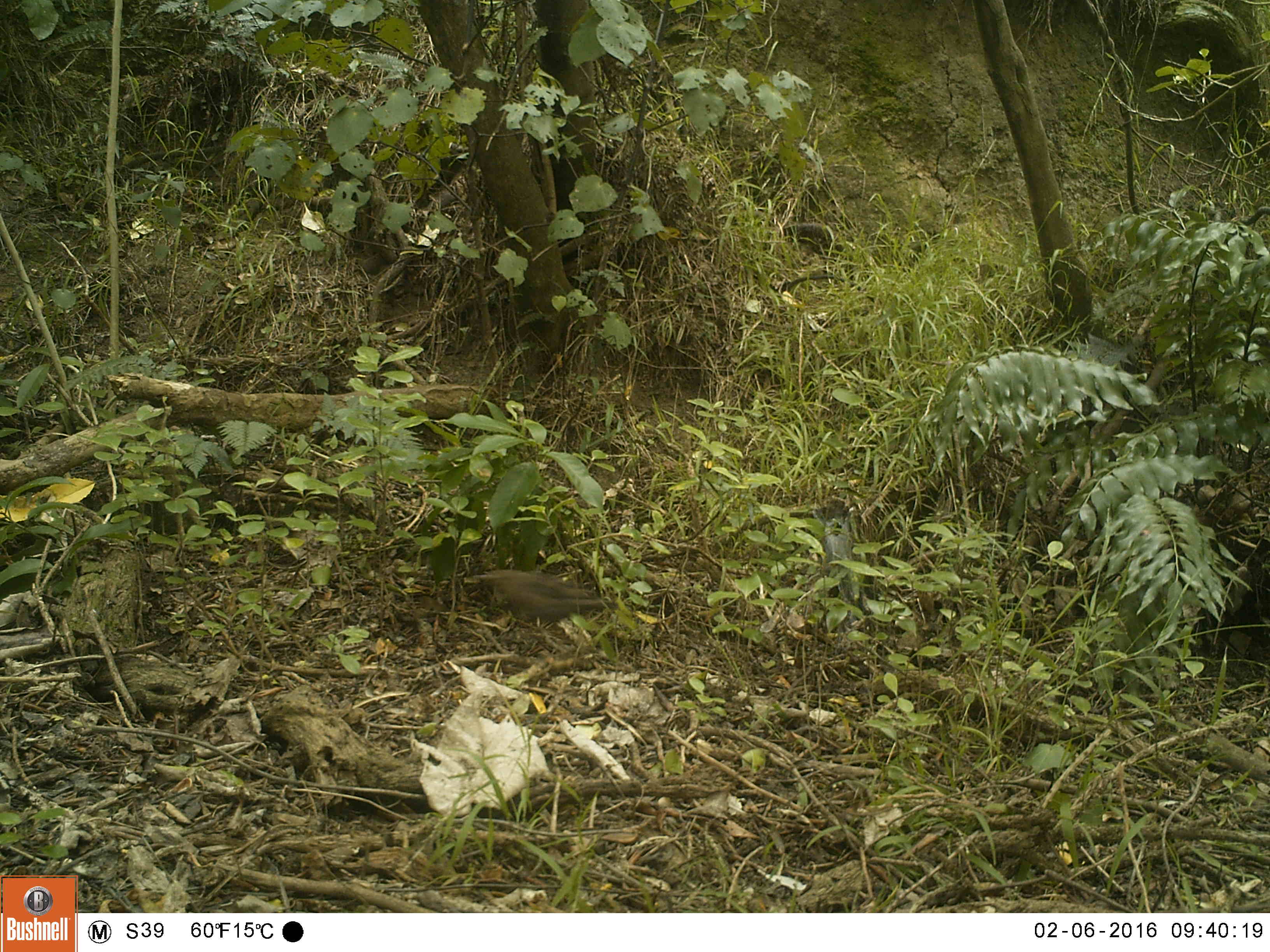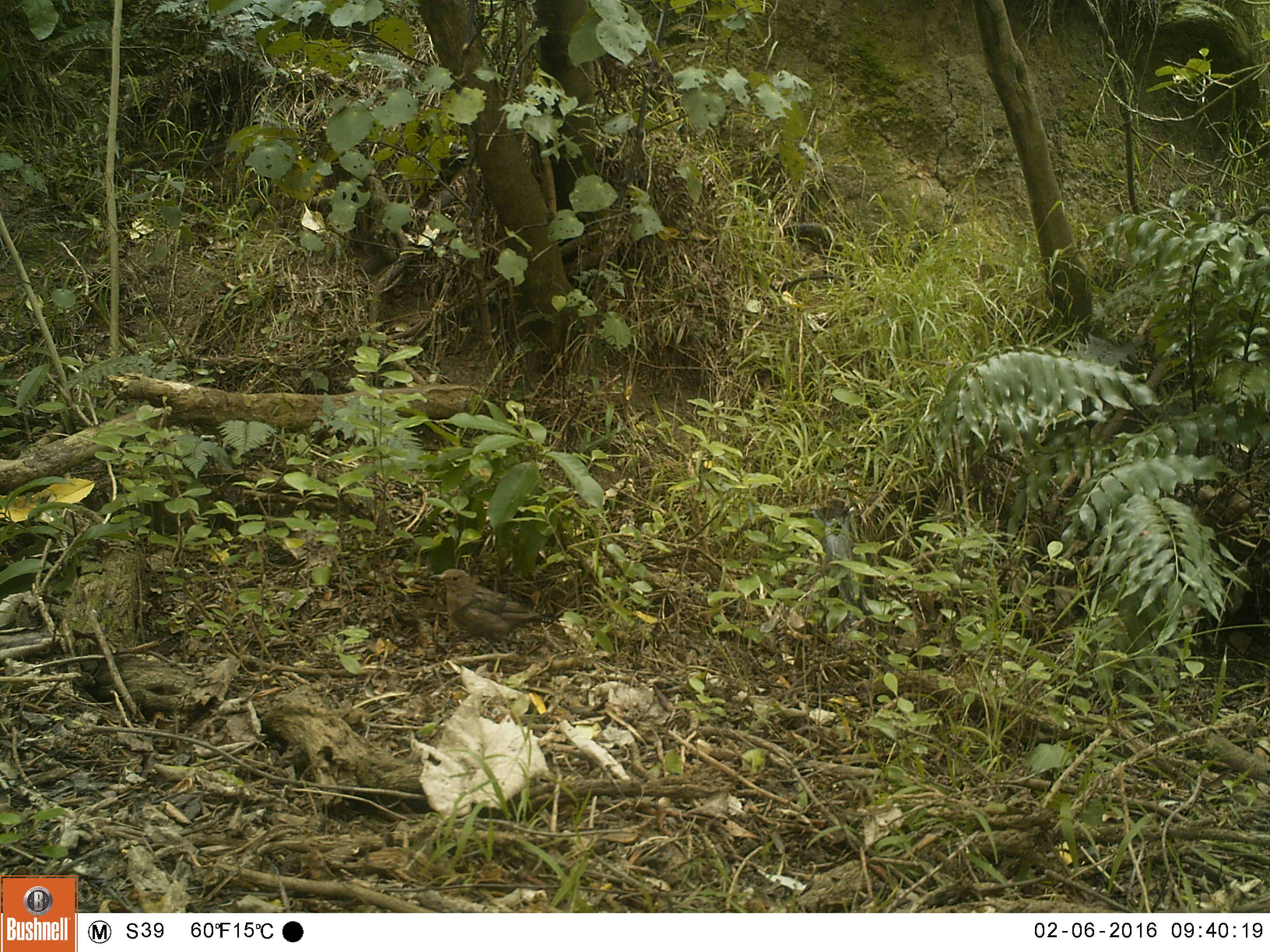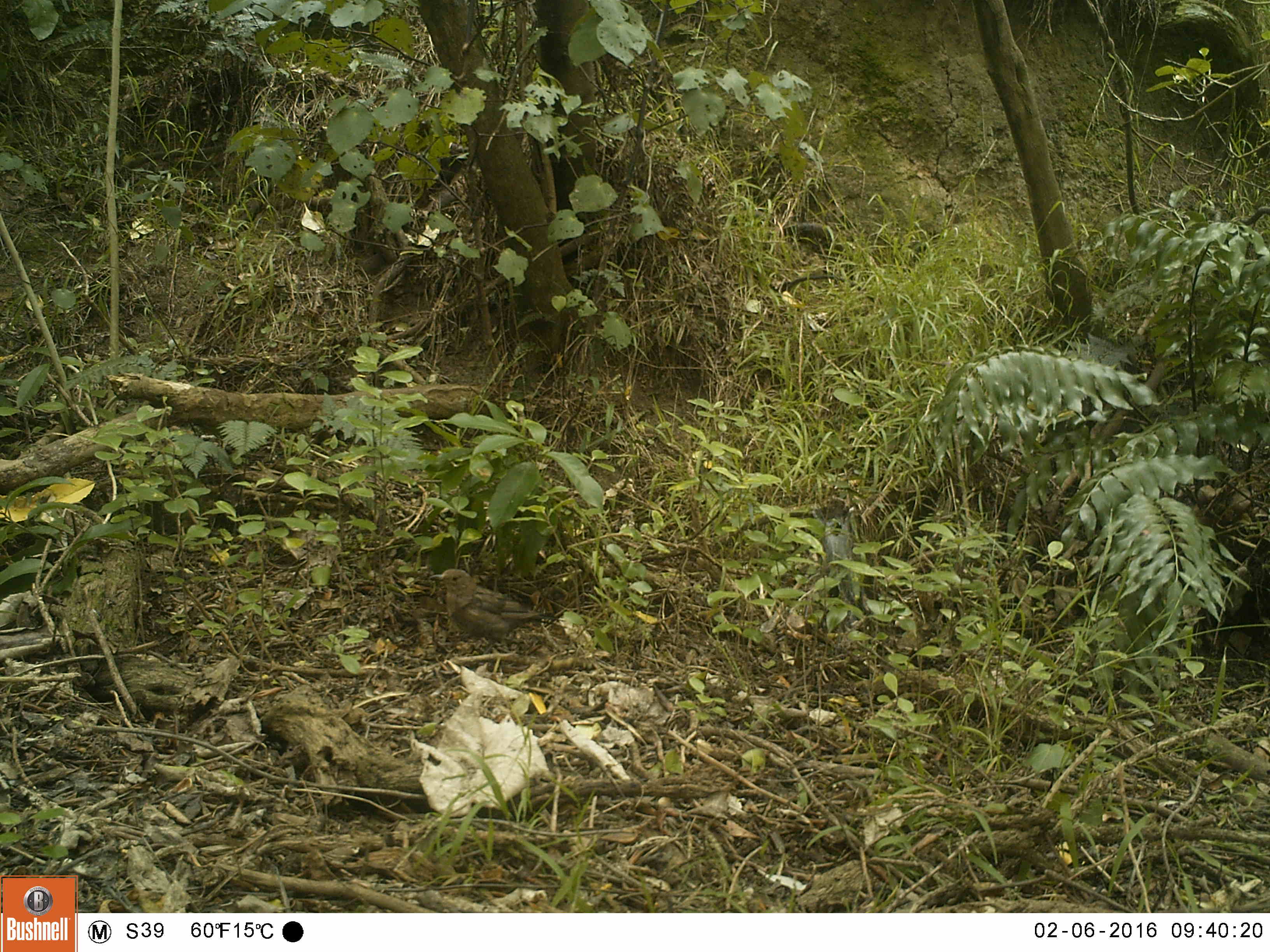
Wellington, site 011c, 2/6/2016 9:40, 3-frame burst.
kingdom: Animalia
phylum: Chordata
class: Aves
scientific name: Aves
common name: bird